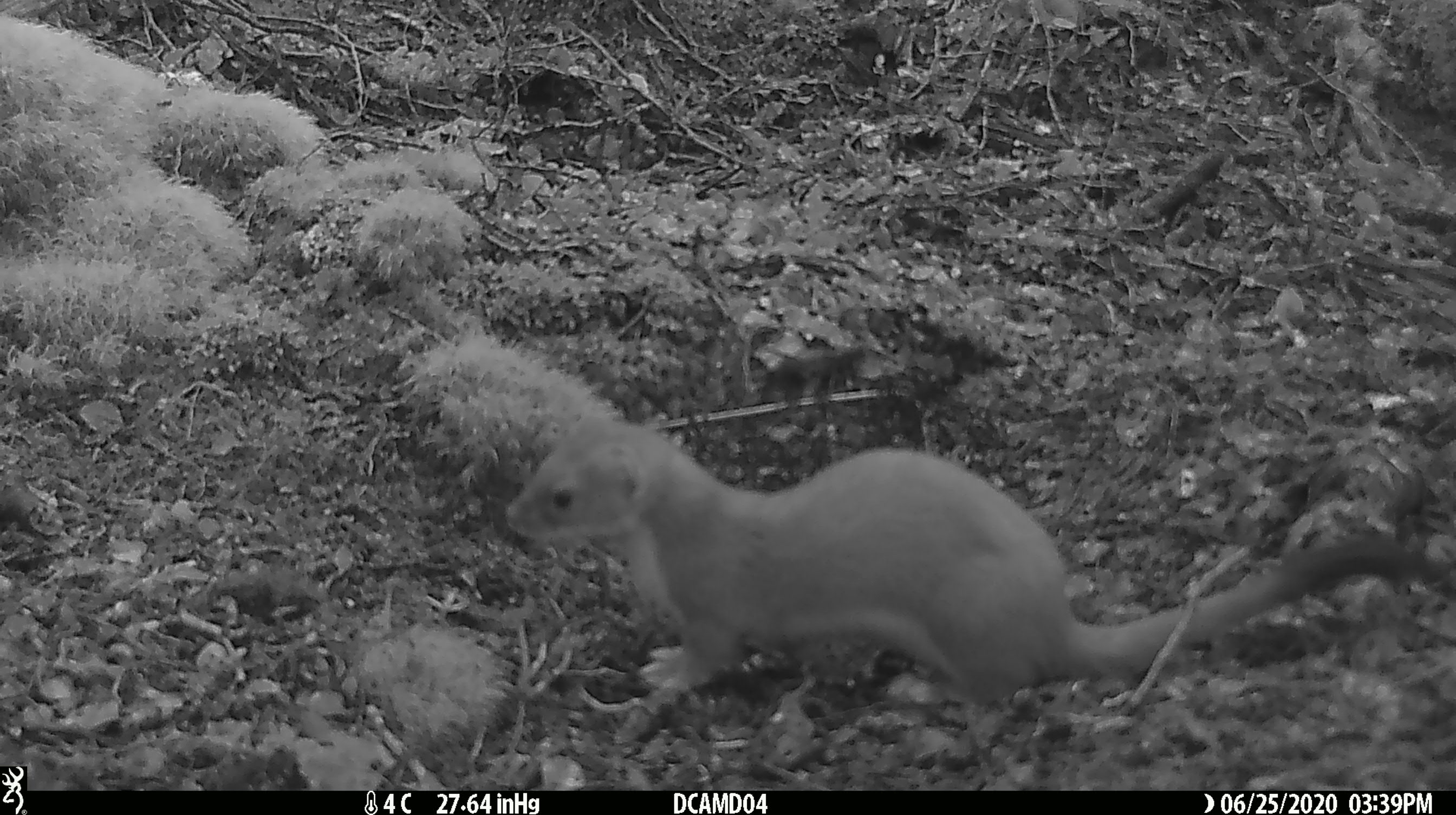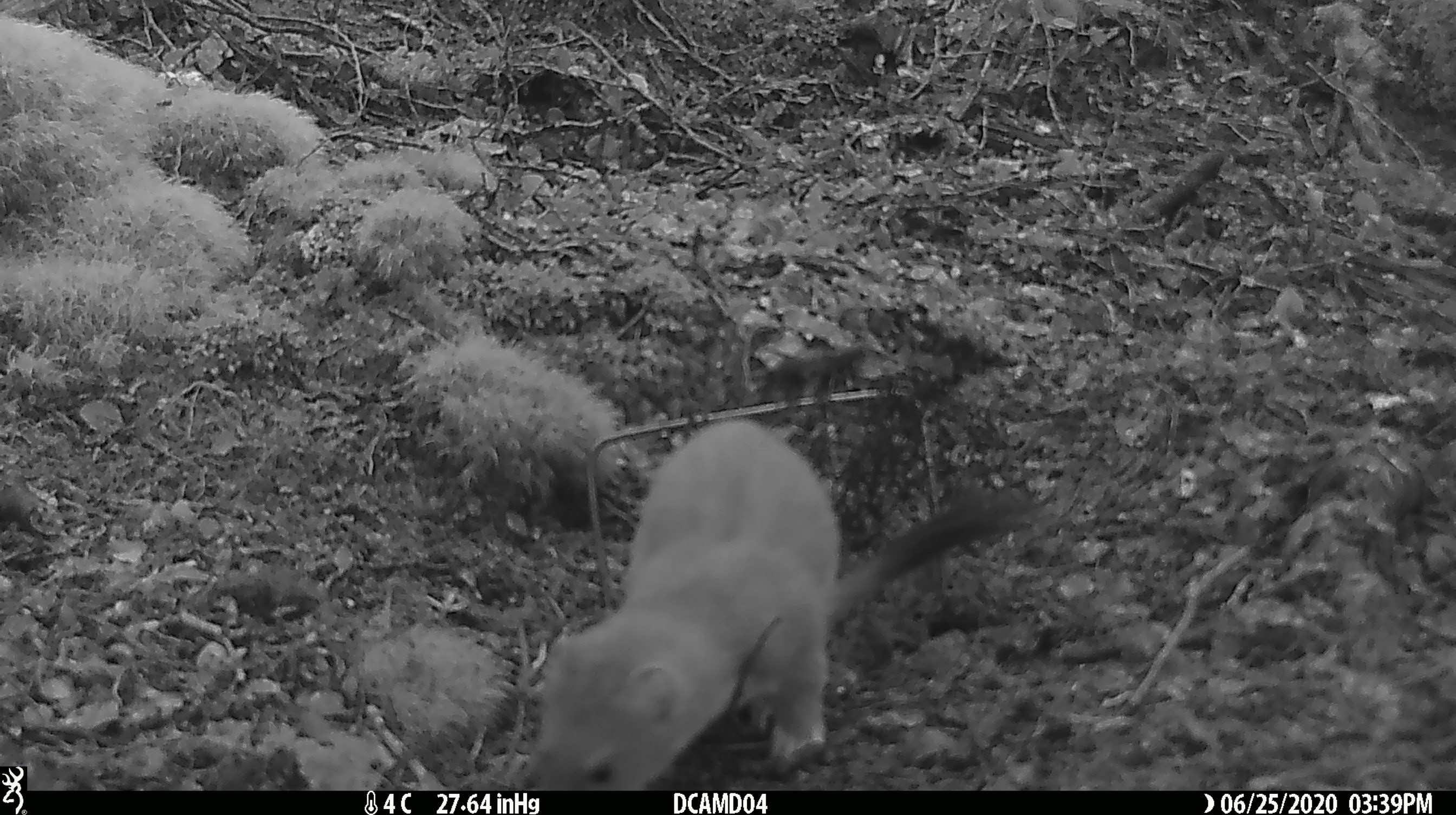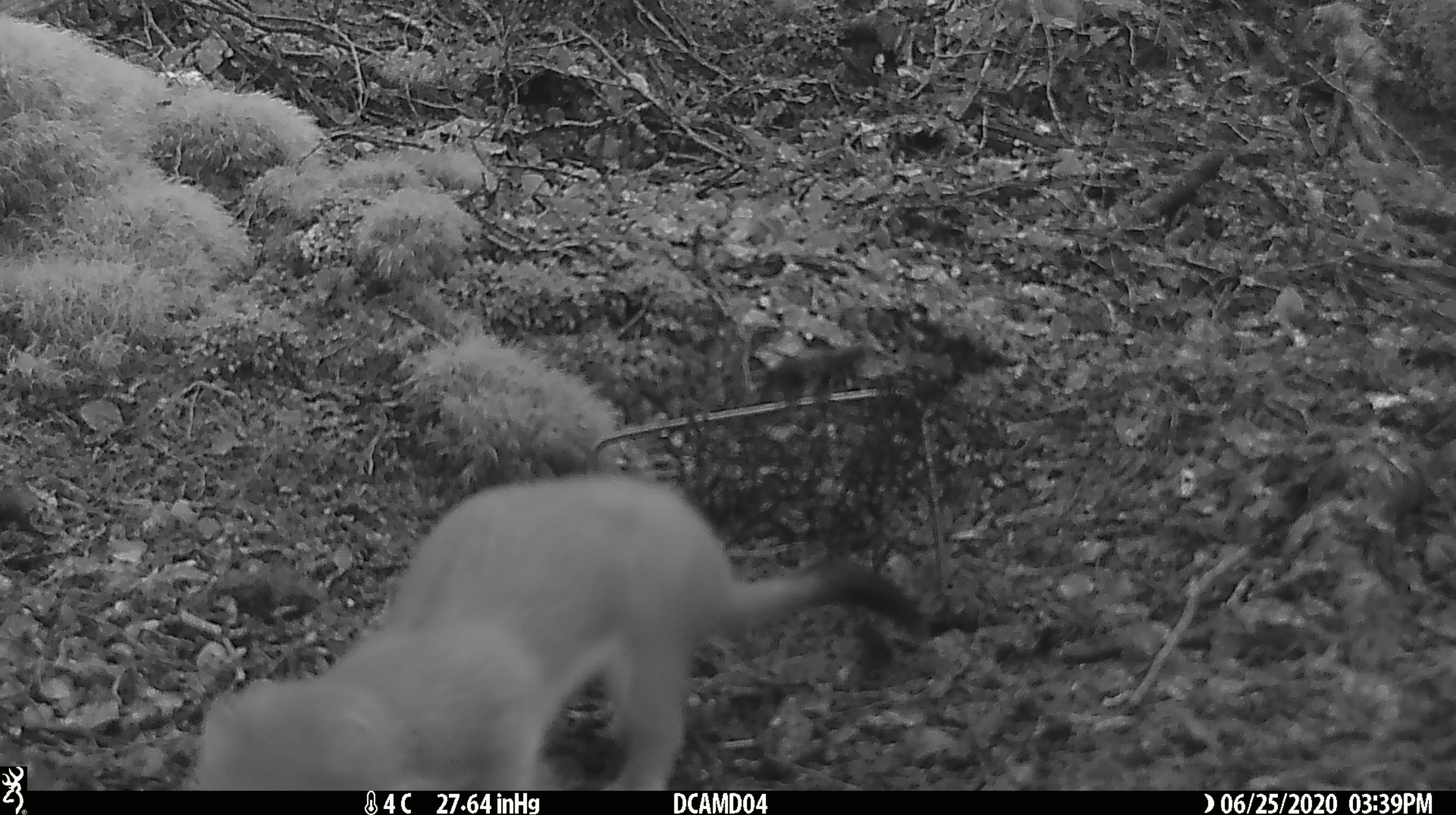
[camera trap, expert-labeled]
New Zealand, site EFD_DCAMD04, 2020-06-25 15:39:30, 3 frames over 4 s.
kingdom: Animalia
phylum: Chordata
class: Mammalia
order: Carnivora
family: Mustelidae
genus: Mustela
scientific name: Mustela erminea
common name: stoat